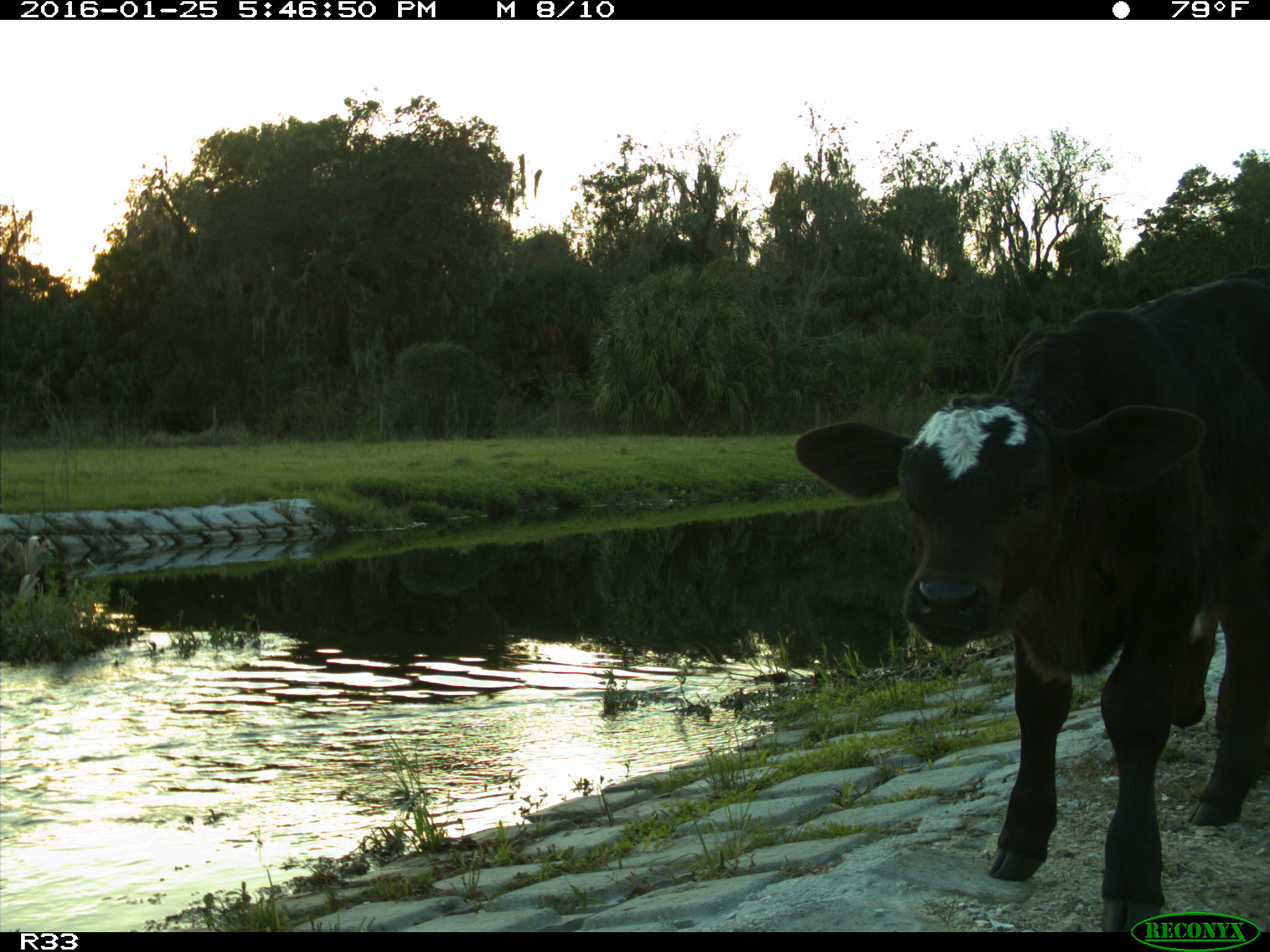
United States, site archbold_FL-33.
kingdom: Animalia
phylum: Chordata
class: Mammalia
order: Artiodactyla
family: Bovidae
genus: Bos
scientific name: Bos taurus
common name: domestic cow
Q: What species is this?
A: Bos taurus (domestic cow).